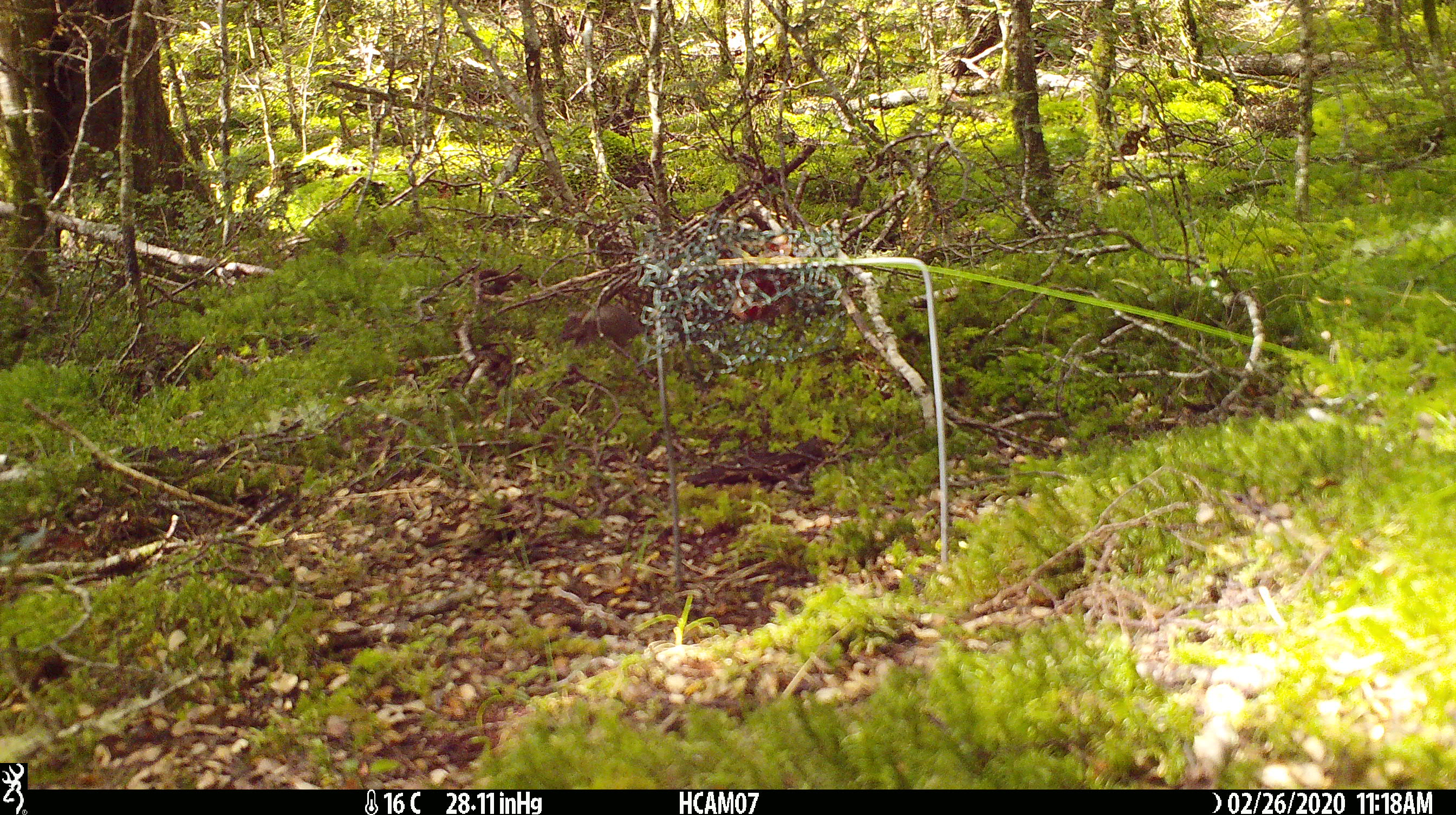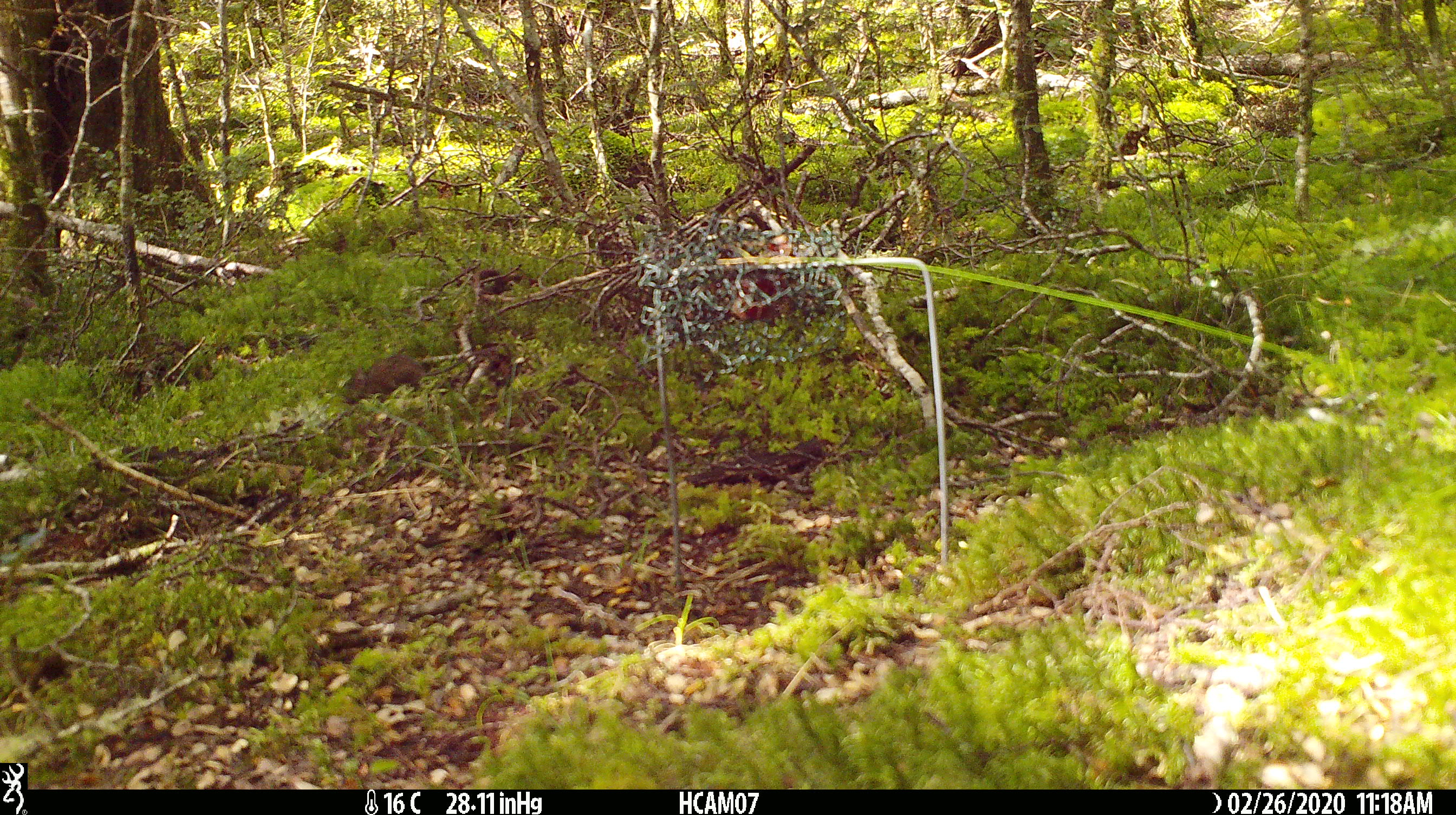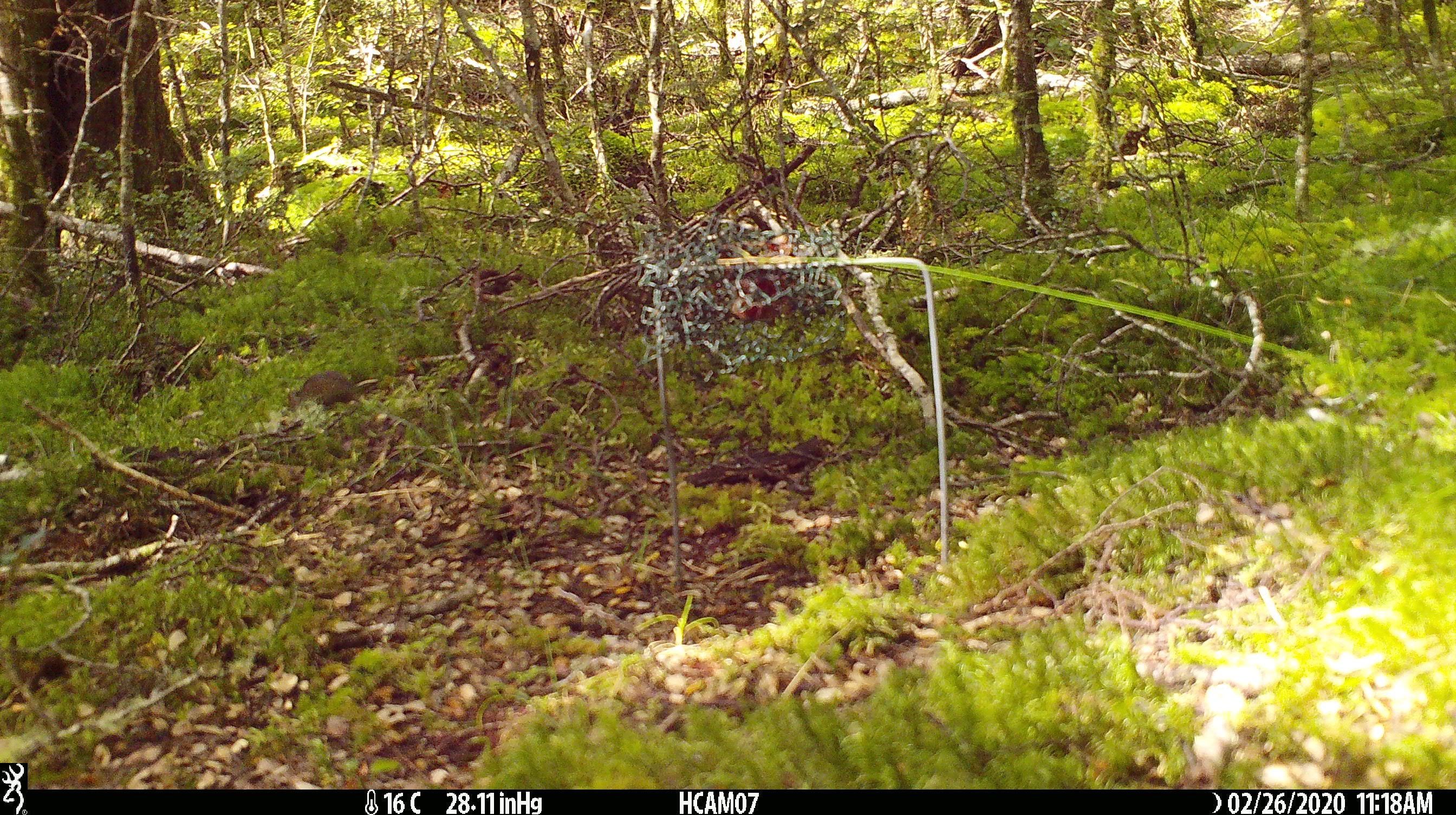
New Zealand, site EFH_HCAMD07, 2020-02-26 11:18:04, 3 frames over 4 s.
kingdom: Animalia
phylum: Chordata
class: Mammalia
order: Rodentia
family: Muridae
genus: Mus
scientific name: Mus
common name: mouse